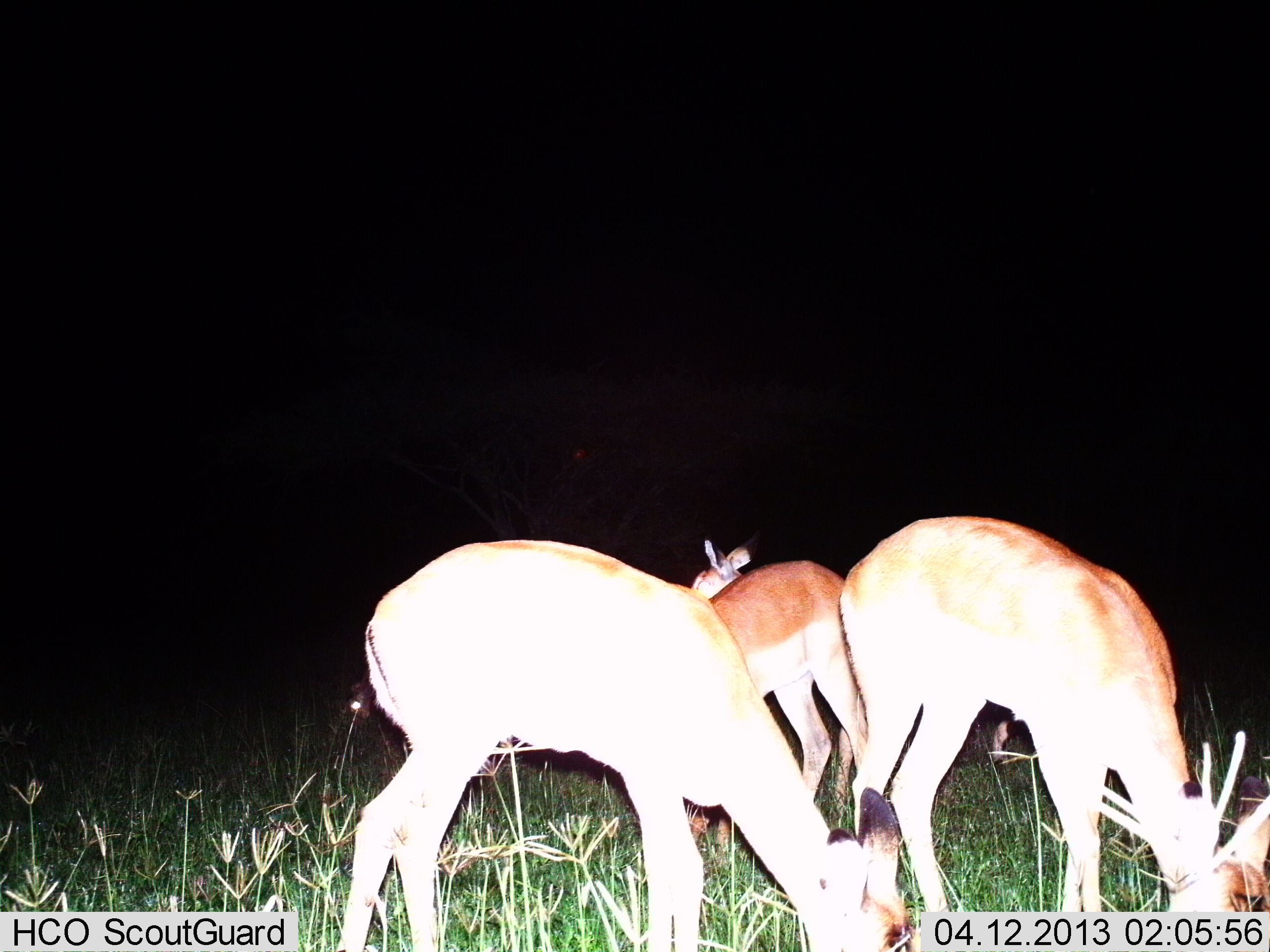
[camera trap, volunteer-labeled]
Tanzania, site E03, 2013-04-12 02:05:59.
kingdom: Animalia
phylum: Chordata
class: Mammalia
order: Artiodactyla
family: Bovidae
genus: Aepyceros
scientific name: Aepyceros melampus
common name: impala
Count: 4.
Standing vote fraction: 20%.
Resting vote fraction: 0%.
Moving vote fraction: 0%.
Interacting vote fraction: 0%.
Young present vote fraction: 0%.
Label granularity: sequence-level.